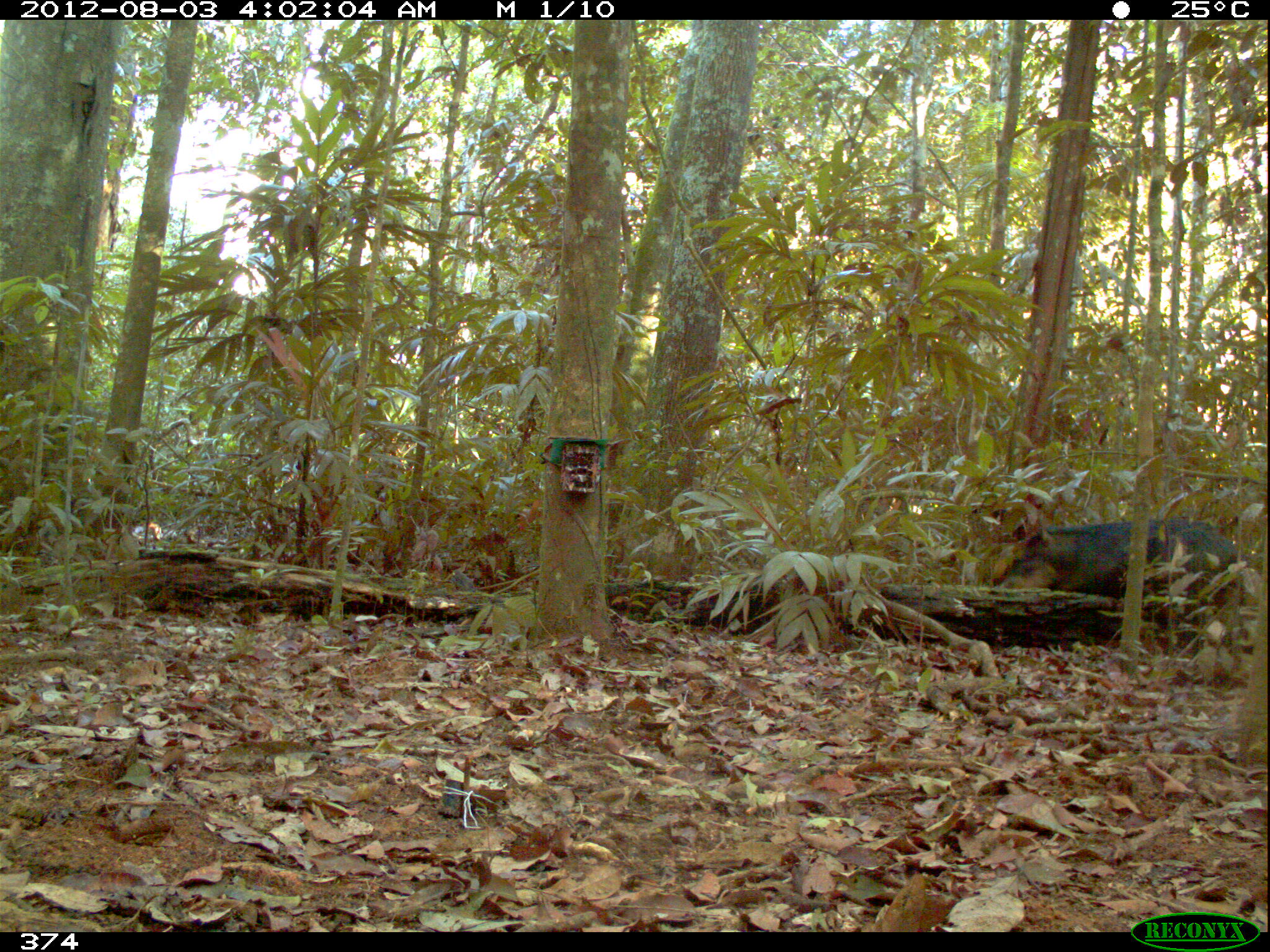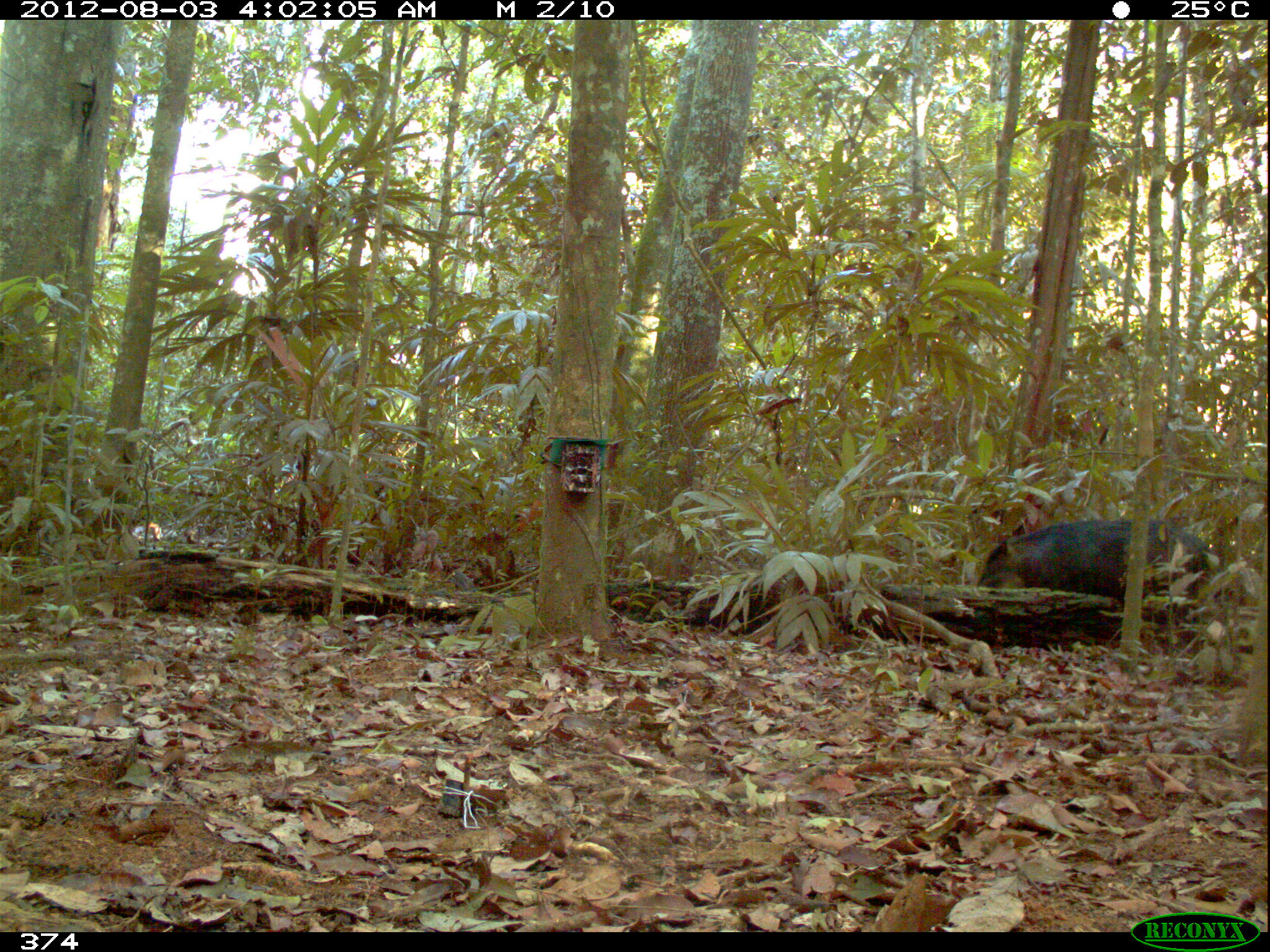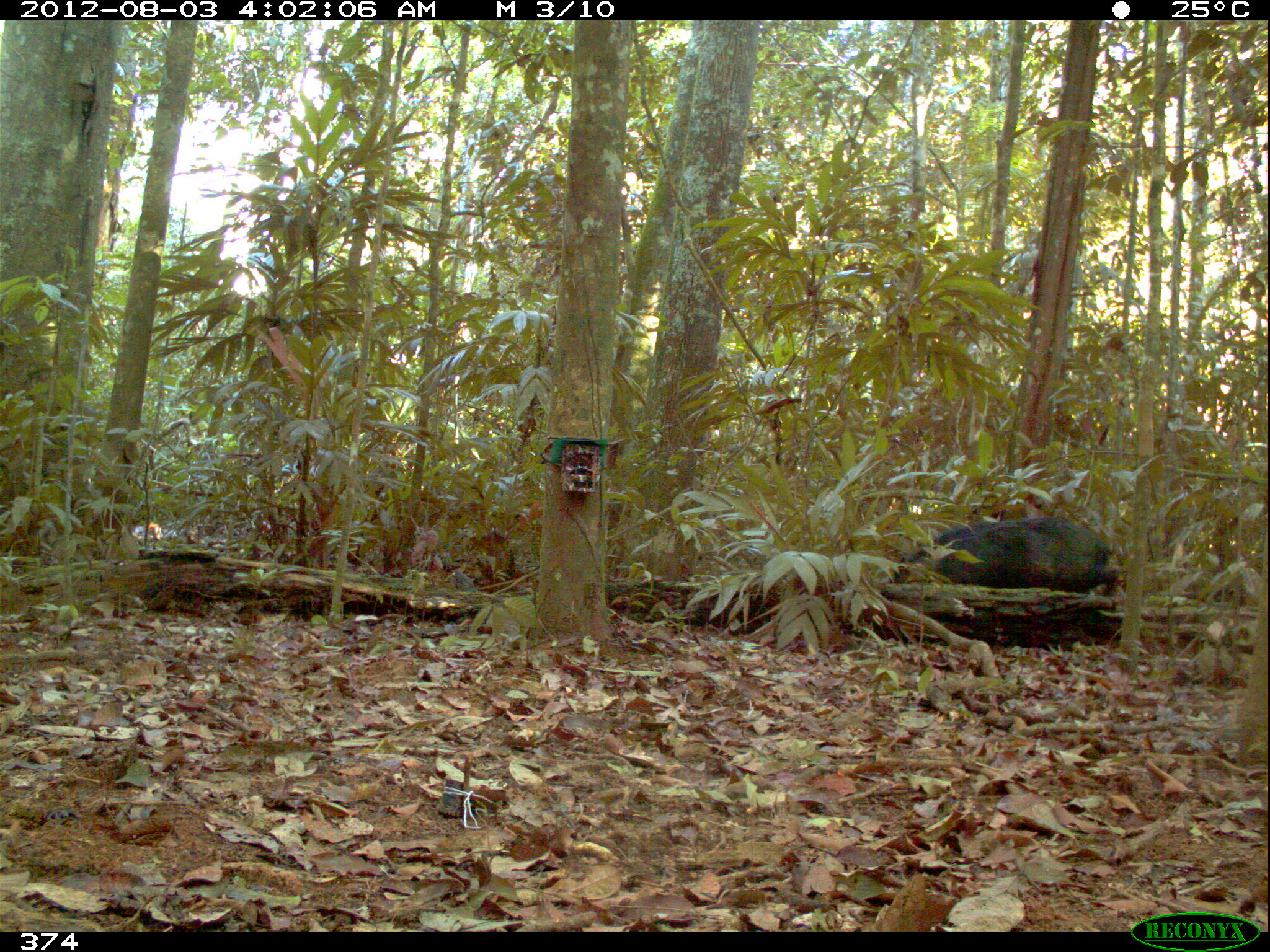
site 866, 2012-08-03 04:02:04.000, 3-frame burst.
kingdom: Animalia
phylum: Chordata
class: Mammalia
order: Artiodactyla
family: Tayassuidae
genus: Tayassu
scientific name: Tayassu pecari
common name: white-lipped peccary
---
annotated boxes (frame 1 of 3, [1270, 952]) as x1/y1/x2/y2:
tayassu pecari: 999/517/1244/598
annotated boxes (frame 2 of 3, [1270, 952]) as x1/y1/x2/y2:
tayassu pecari: 975/518/1211/621